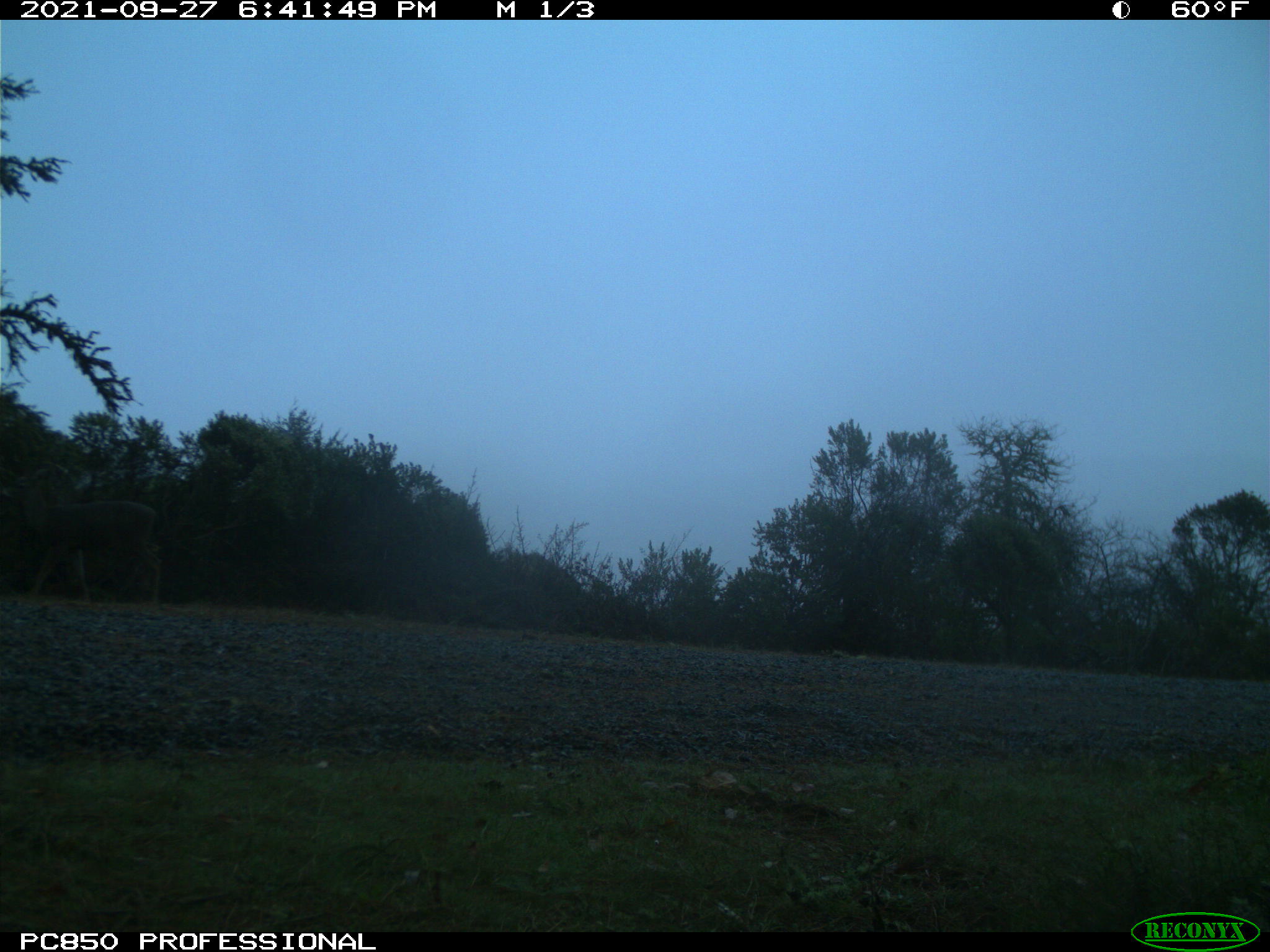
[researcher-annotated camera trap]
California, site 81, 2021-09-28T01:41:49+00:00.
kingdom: Animalia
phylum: Chordata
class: Mammalia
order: Artiodactyla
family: Cervidae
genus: Odocoileus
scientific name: Odocoileus hemionus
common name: mule deer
Mule deer (Odocoileus hemionus).